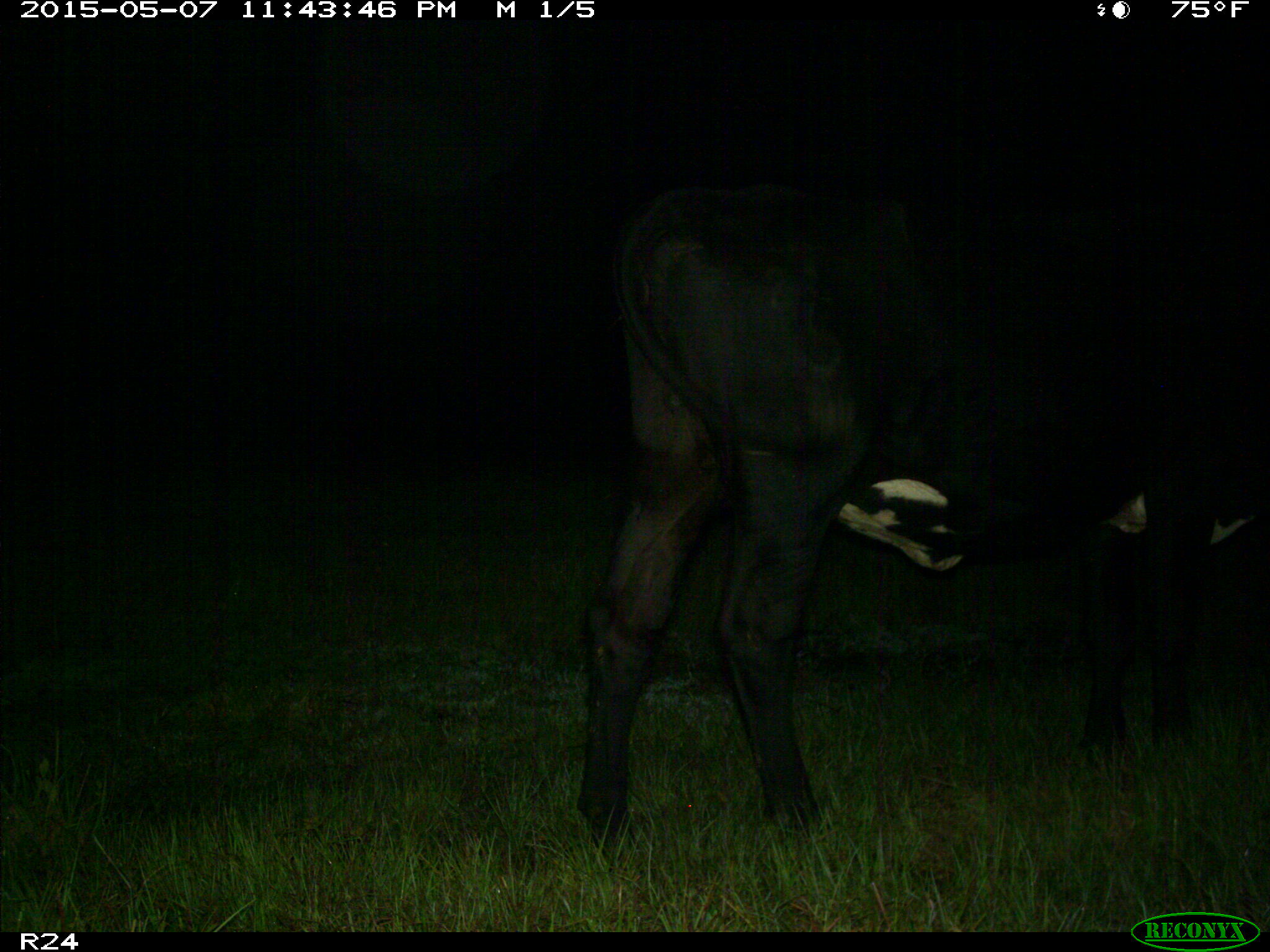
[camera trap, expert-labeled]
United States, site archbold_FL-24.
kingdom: Animalia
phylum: Chordata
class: Mammalia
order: Artiodactyla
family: Bovidae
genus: Bos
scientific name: Bos taurus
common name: domestic cow